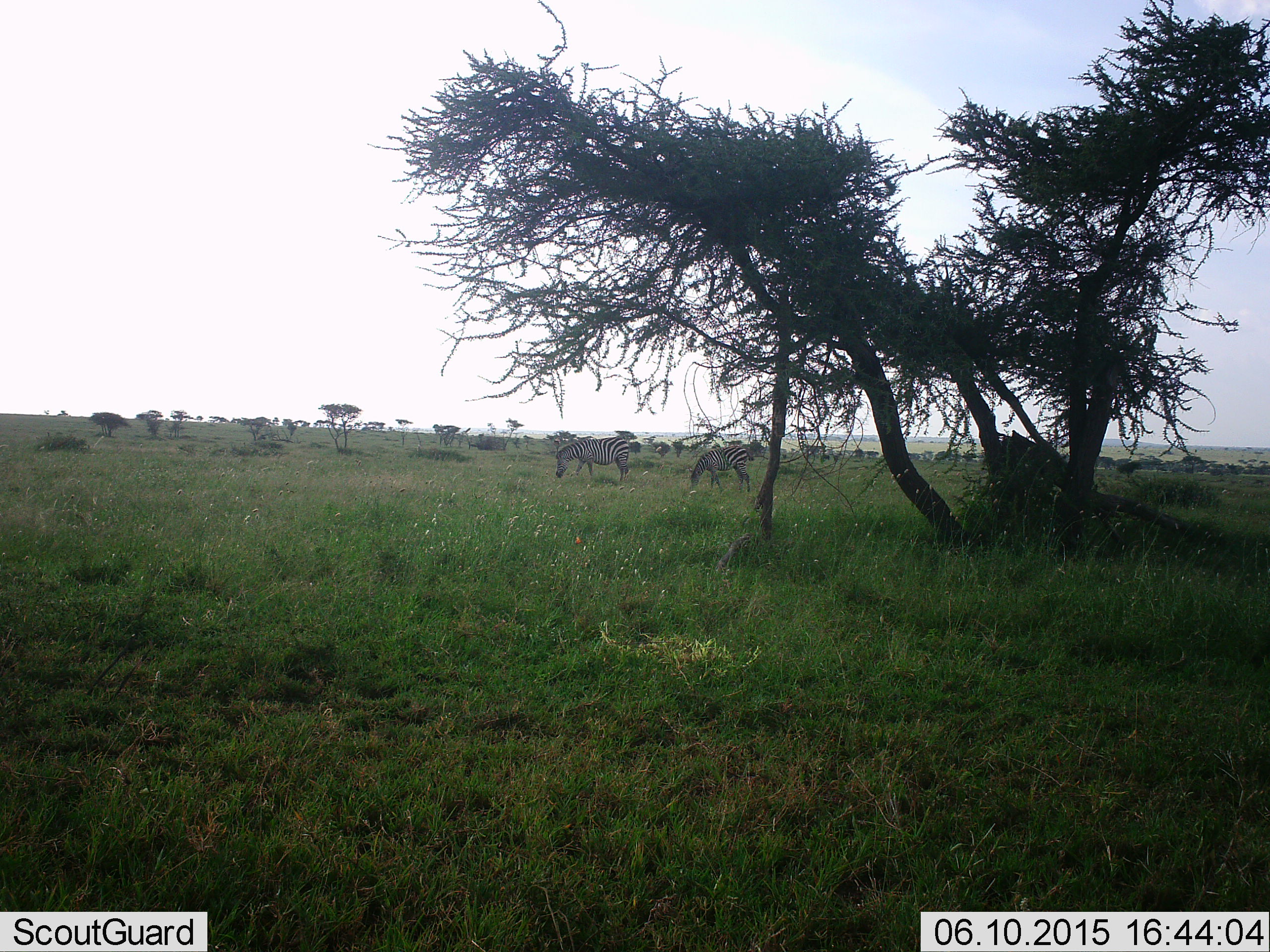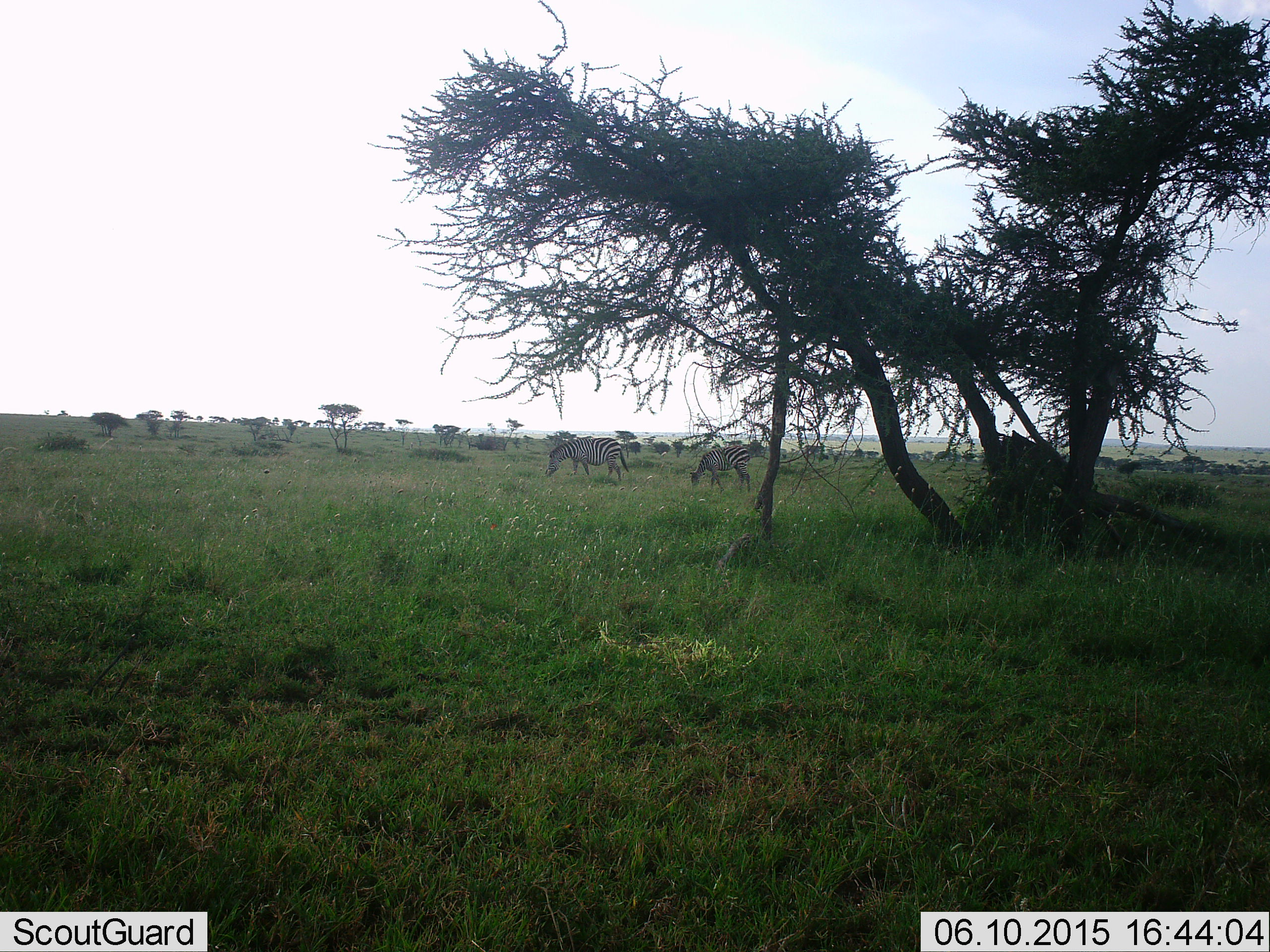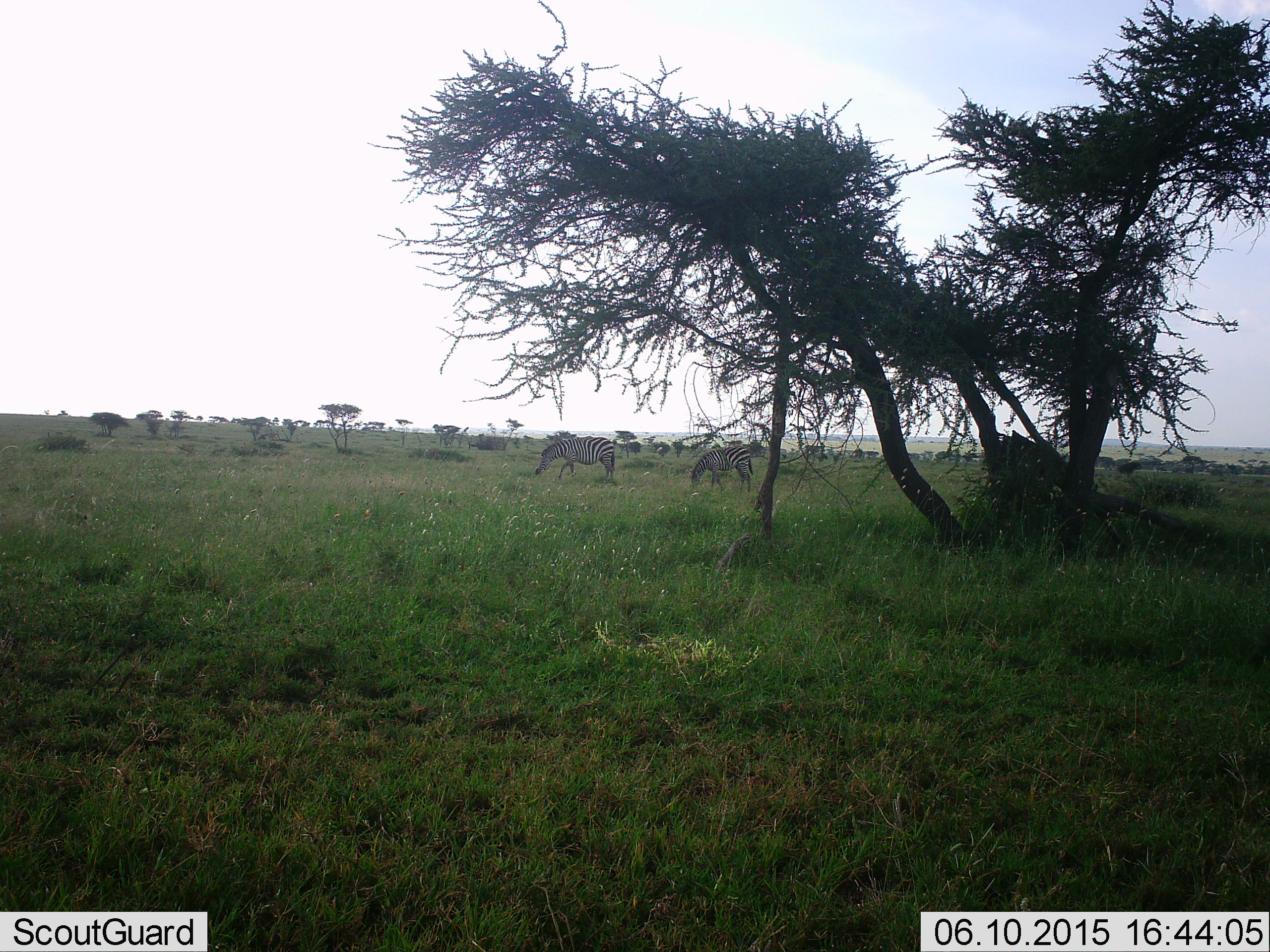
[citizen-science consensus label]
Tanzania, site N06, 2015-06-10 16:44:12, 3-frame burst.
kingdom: Animalia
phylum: Chordata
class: Mammalia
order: Perissodactyla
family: Equidae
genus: Equus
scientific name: Equus quagga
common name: plains zebra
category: zebra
Zebra (plains zebra) (Equus quagga), count 2. Behavior (volunteer vote fractions): standing 0%, resting 0%, moving 0%, interacting 0%. Young present (vote fraction): 0%. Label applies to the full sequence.